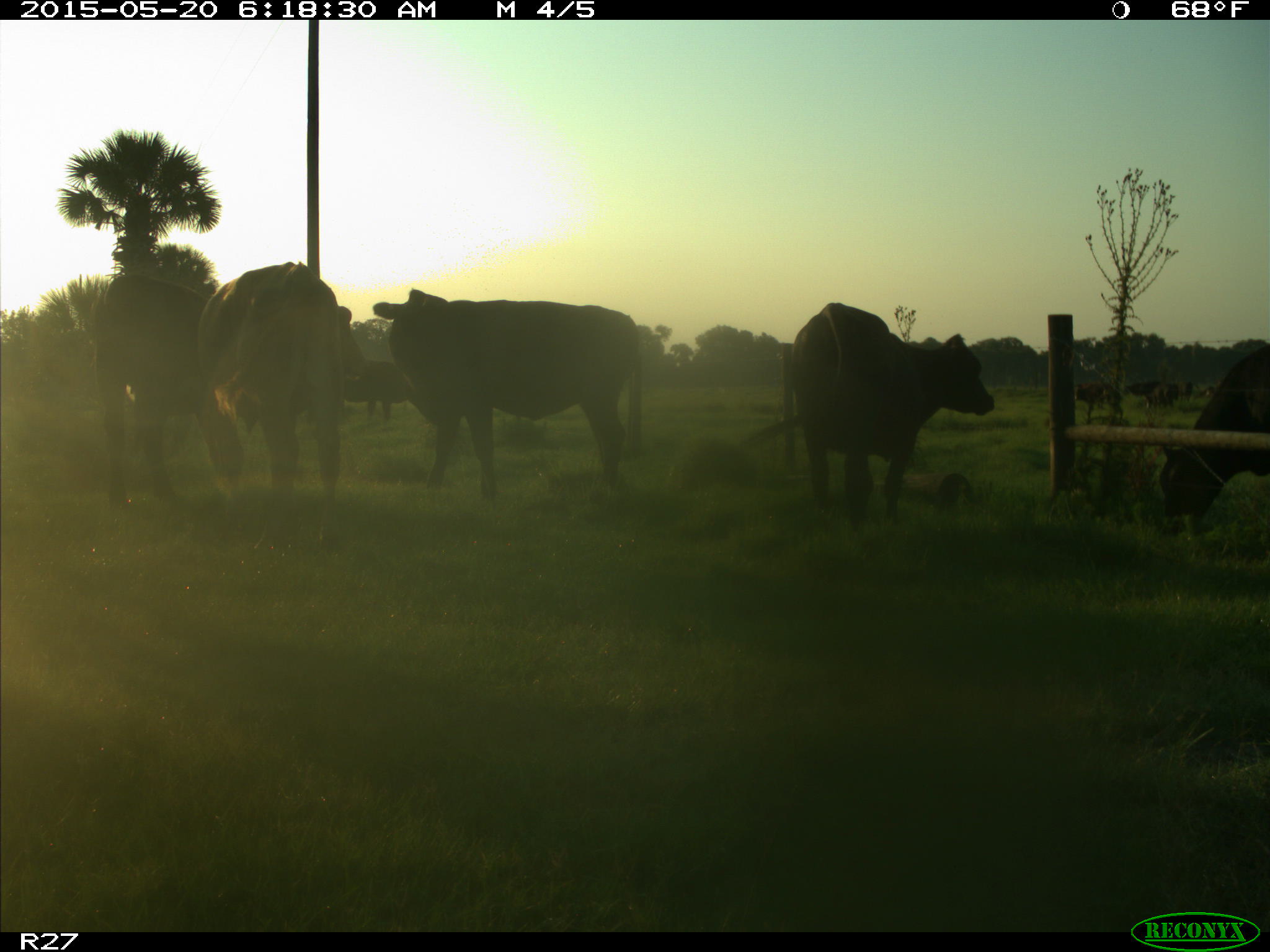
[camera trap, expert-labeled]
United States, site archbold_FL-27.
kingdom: Animalia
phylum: Chordata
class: Mammalia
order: Artiodactyla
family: Bovidae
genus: Bos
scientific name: Bos taurus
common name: domestic cow